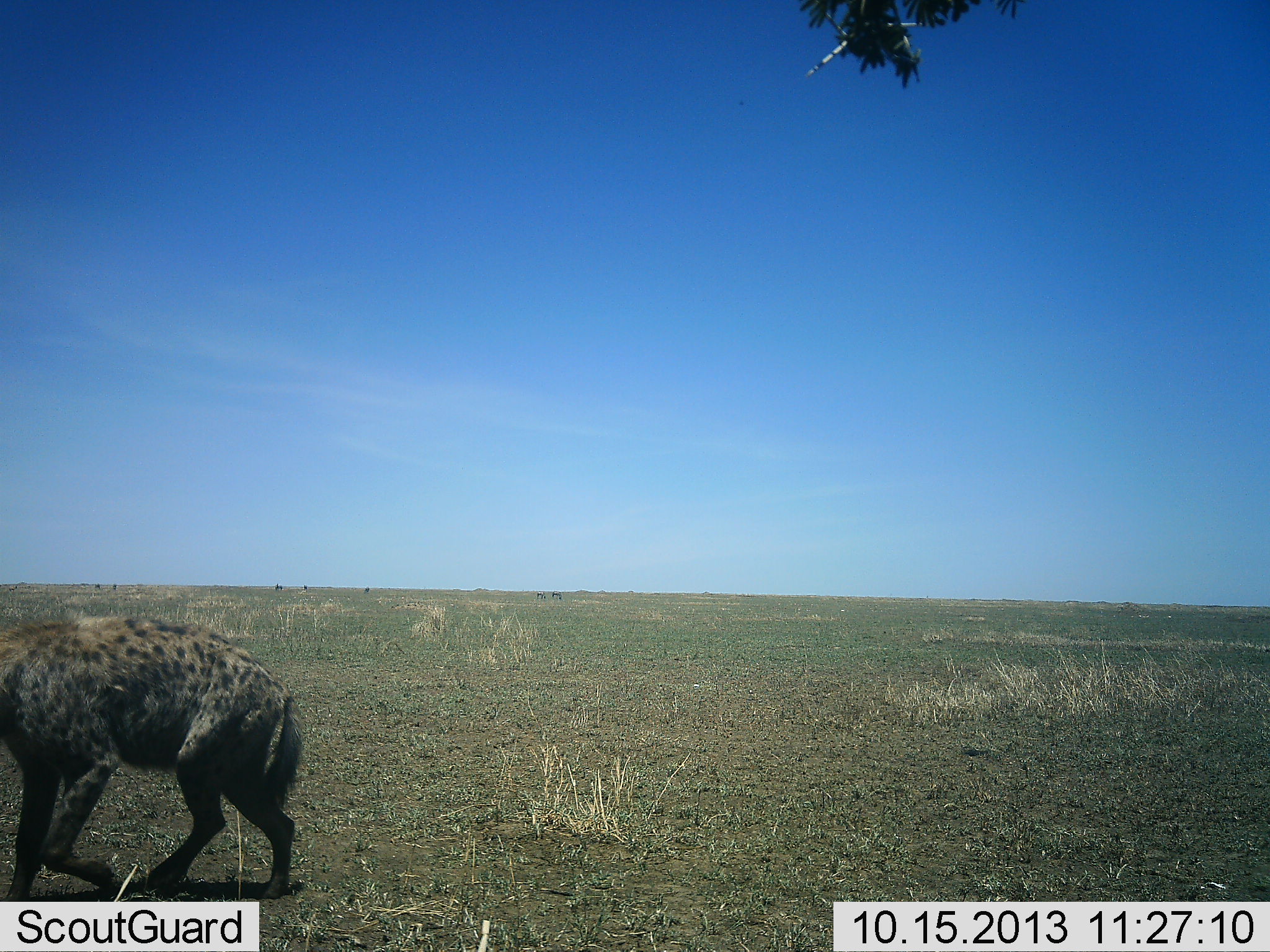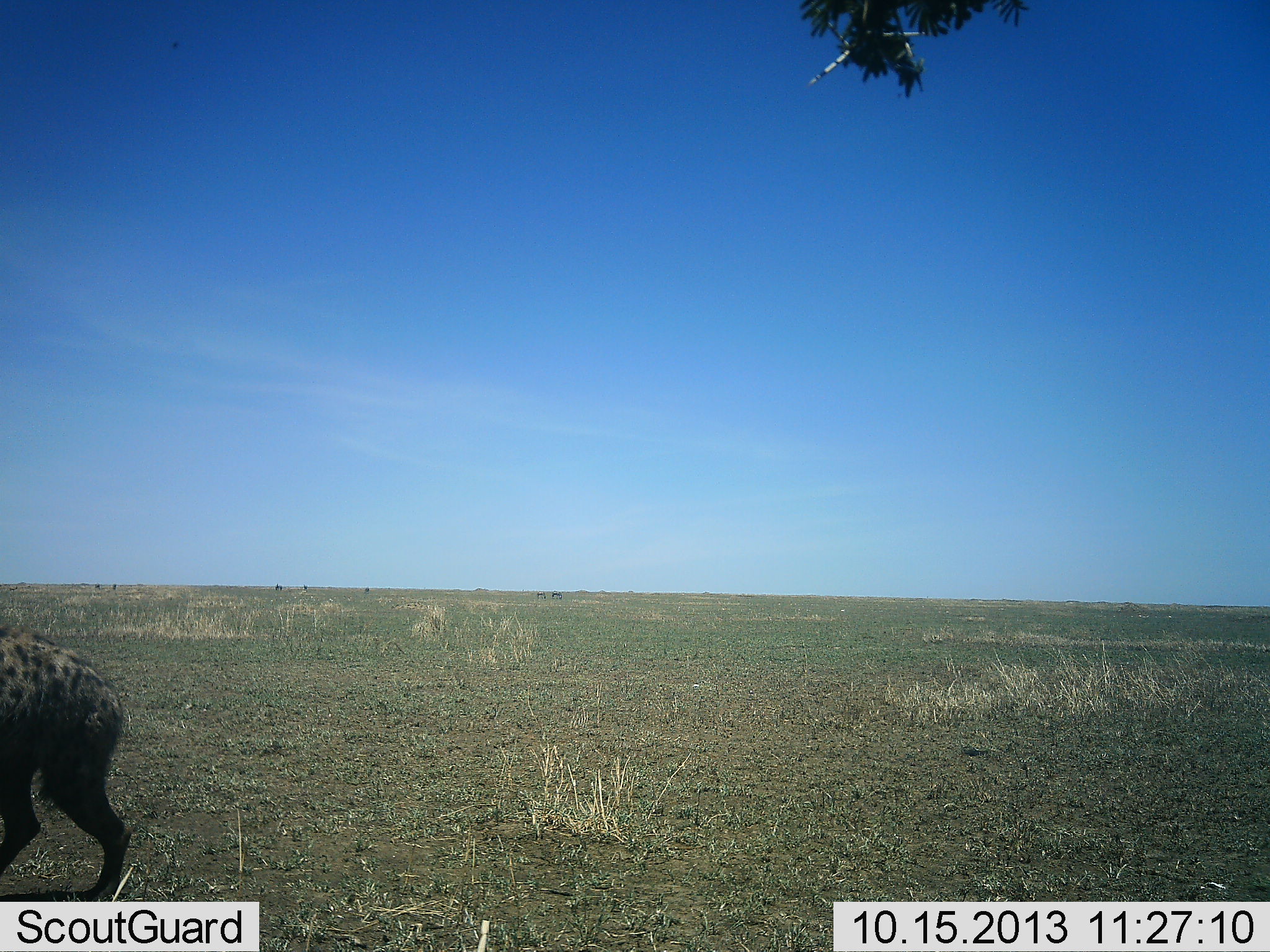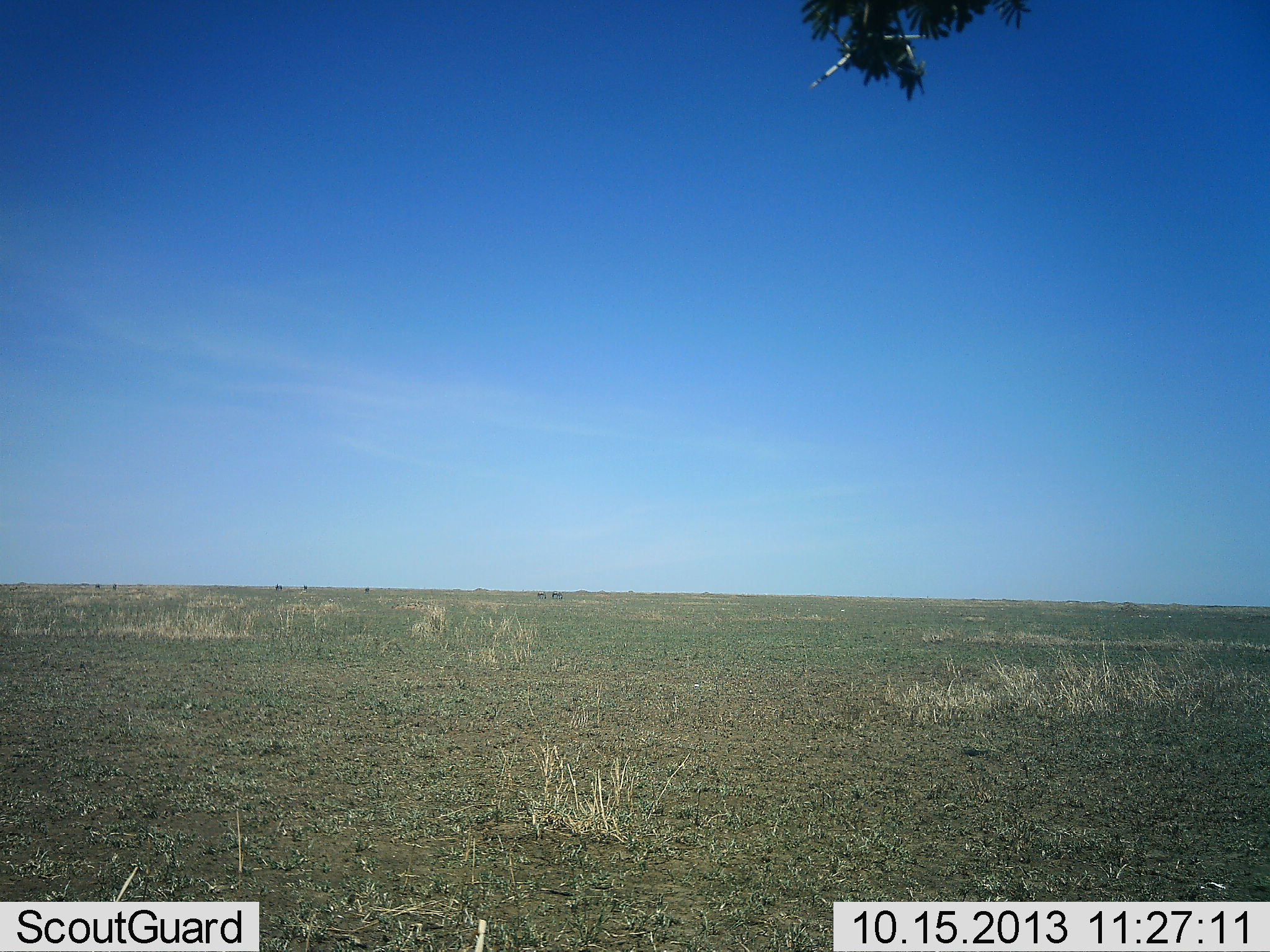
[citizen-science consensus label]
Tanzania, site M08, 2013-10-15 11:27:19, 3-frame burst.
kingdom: Animalia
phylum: Chordata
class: Mammalia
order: Carnivora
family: Hyaenidae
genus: Crocuta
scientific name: Crocuta crocuta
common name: spotted hyena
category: hyenaspotted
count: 1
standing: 10%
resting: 0%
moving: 100%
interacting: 0%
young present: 0%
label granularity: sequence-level